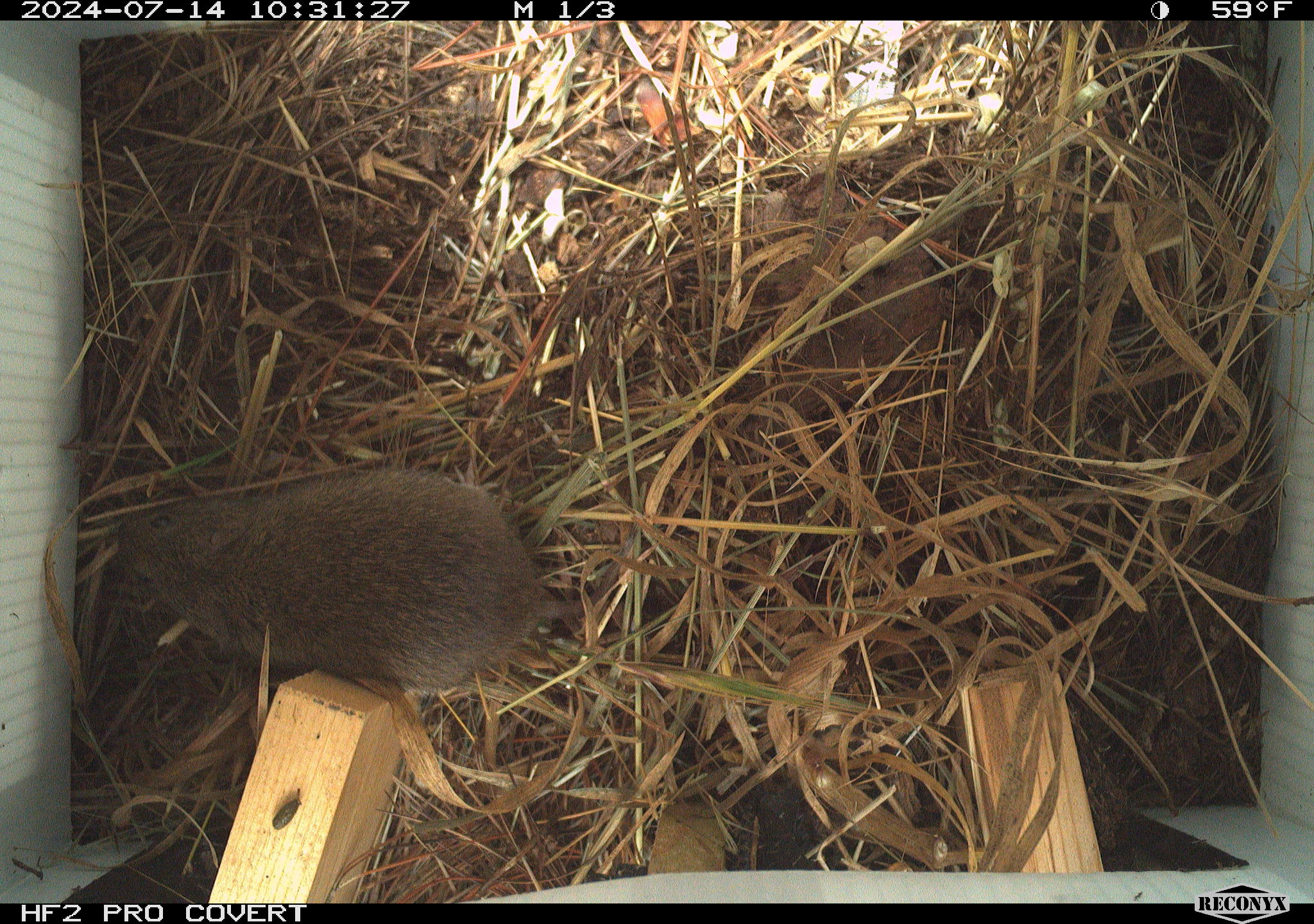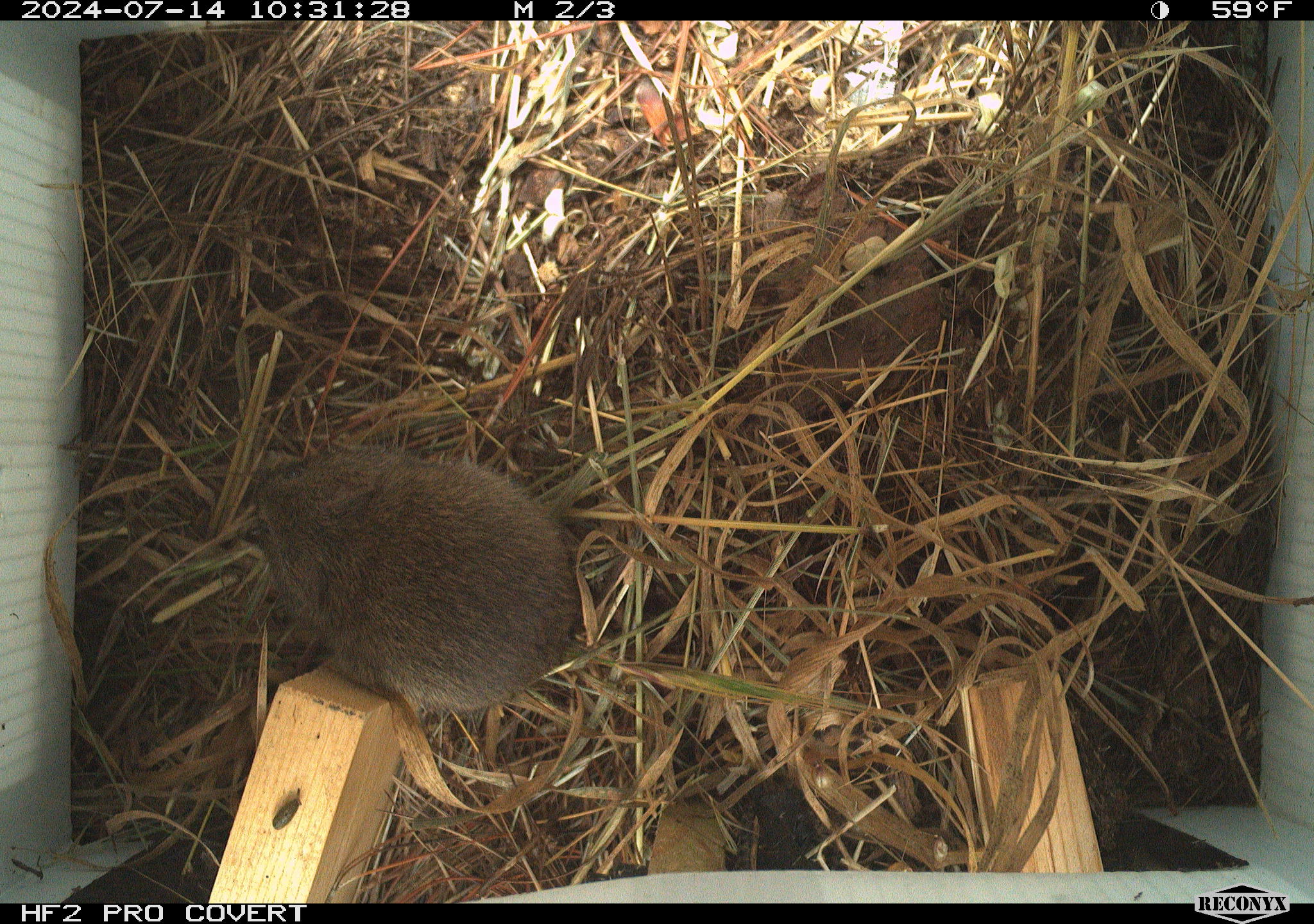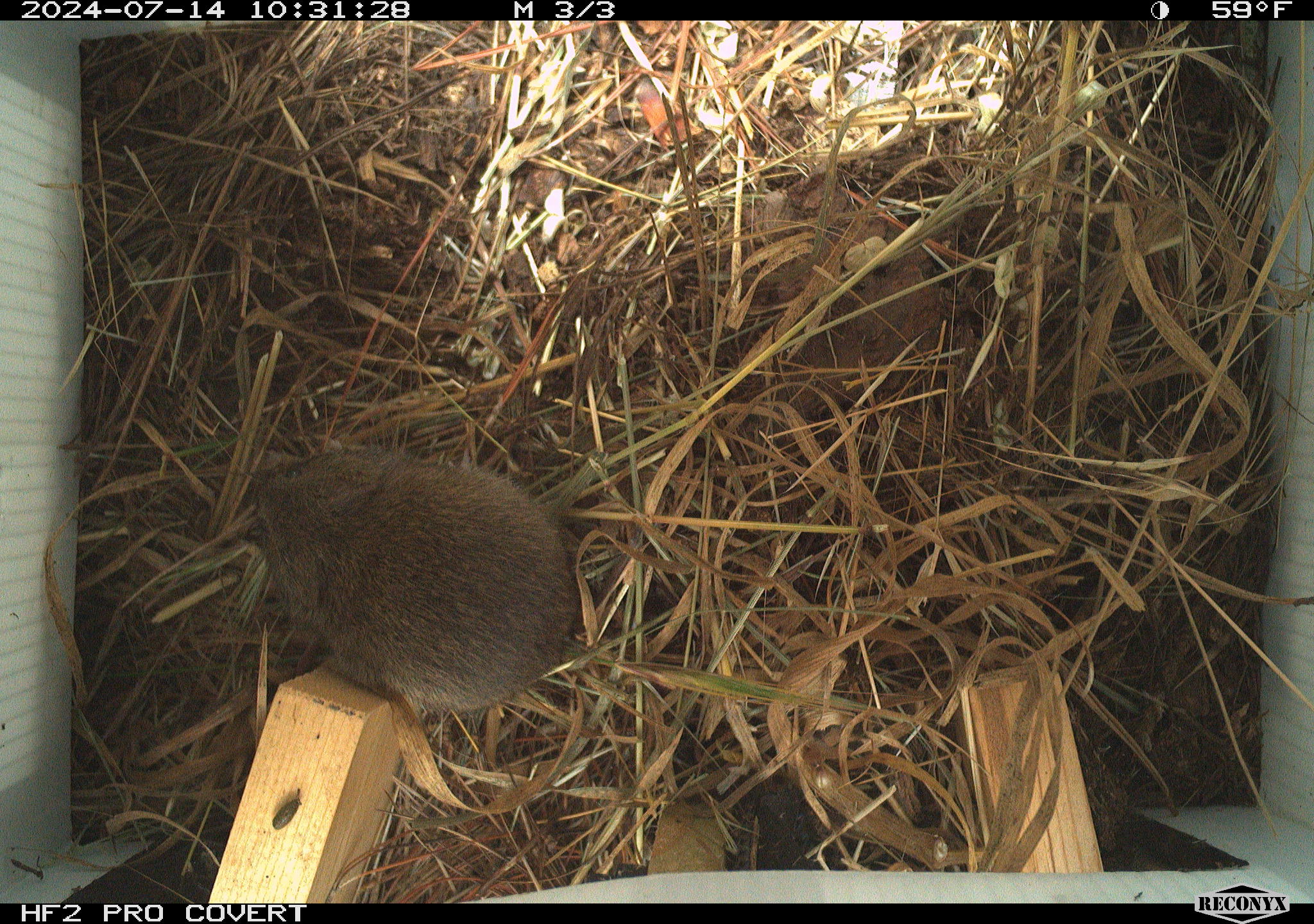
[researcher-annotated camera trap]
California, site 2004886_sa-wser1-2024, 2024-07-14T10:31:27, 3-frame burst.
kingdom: Animalia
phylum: Chordata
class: Mammalia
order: Rodentia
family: Cricetidae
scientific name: Arvicolinae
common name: voles, lemmings, and muskrats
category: arvicolinae subfamily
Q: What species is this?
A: Arvicolinae subfamily (voles, lemmings, and muskrats) (Arvicolinae).